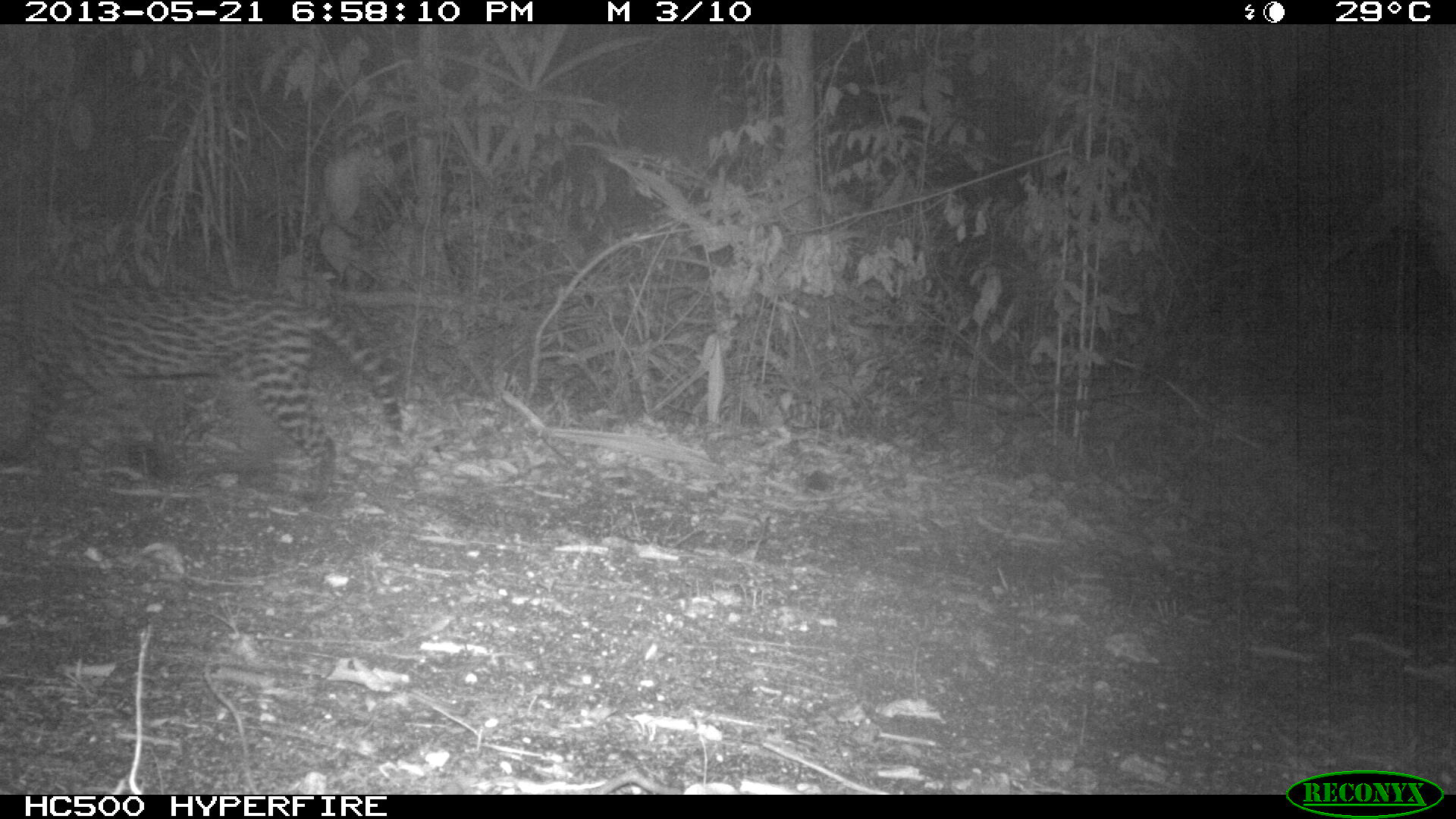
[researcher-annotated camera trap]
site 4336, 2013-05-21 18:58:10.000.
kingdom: Animalia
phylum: Chordata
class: Mammalia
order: Carnivora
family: Felidae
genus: Leopardus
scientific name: Leopardus pardalis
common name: ocelot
Leopardus pardalis (ocelot), count 1.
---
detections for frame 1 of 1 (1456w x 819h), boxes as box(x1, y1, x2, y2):
leopardus pardalis: box(0, 276, 404, 503)